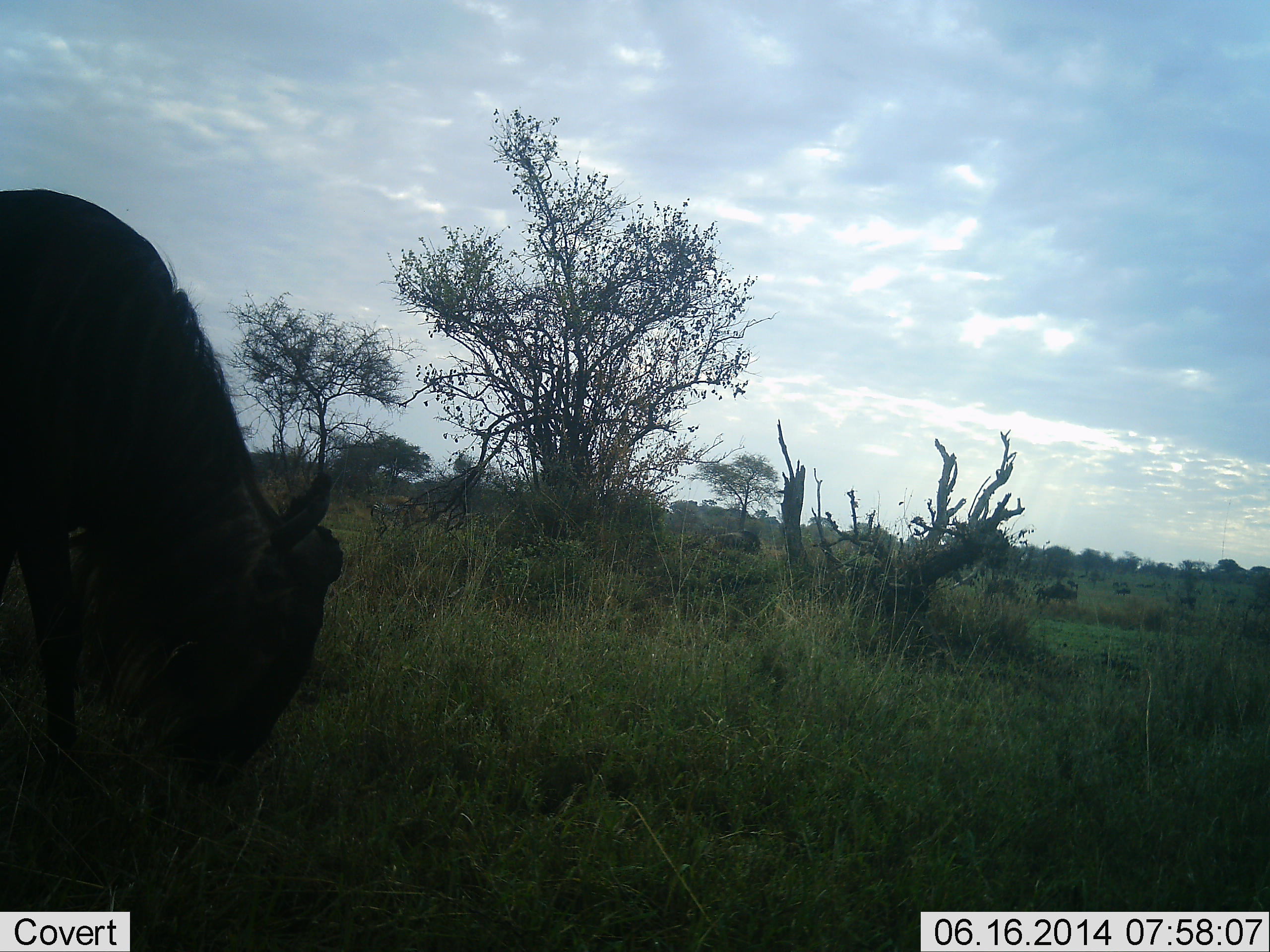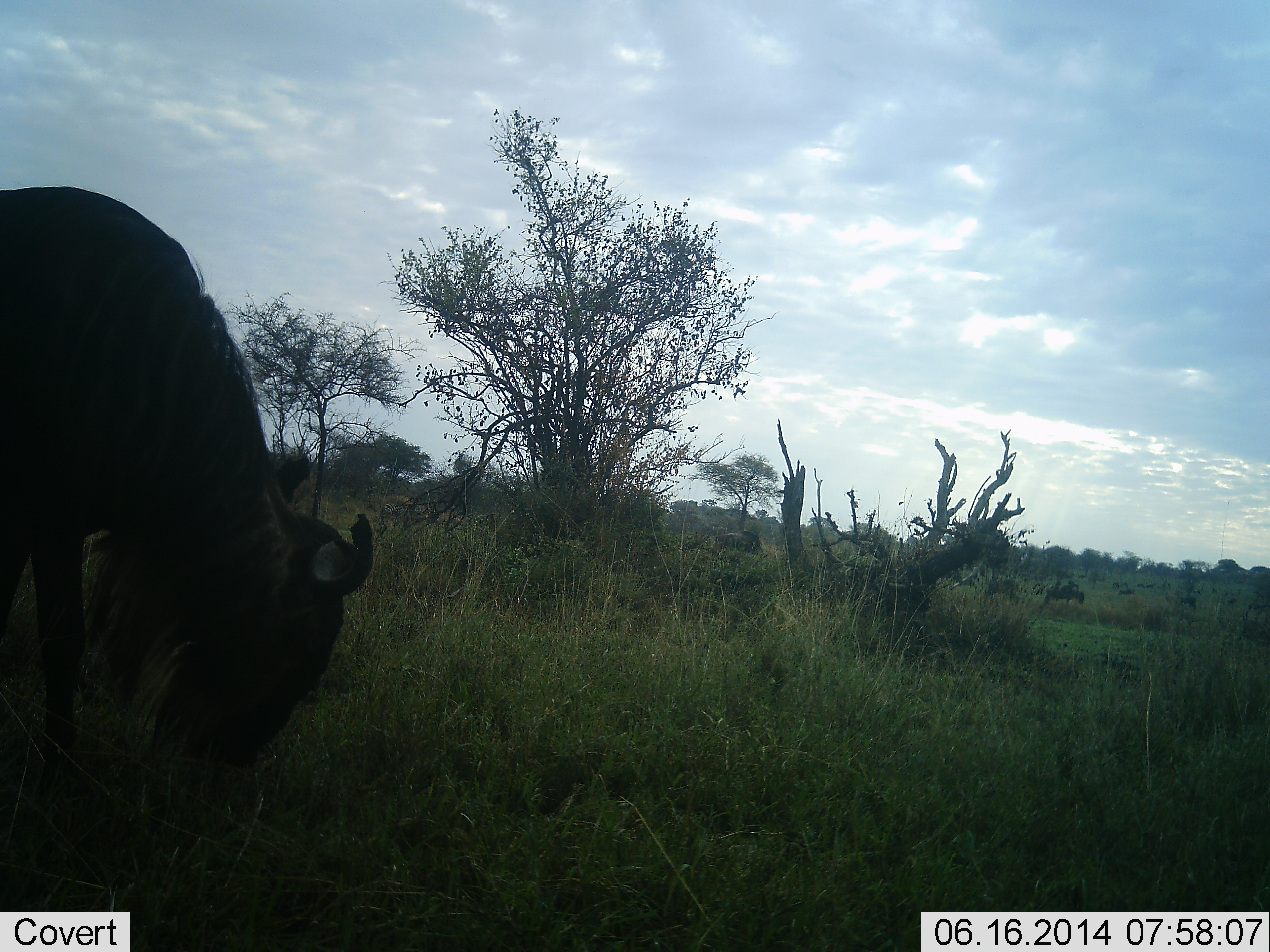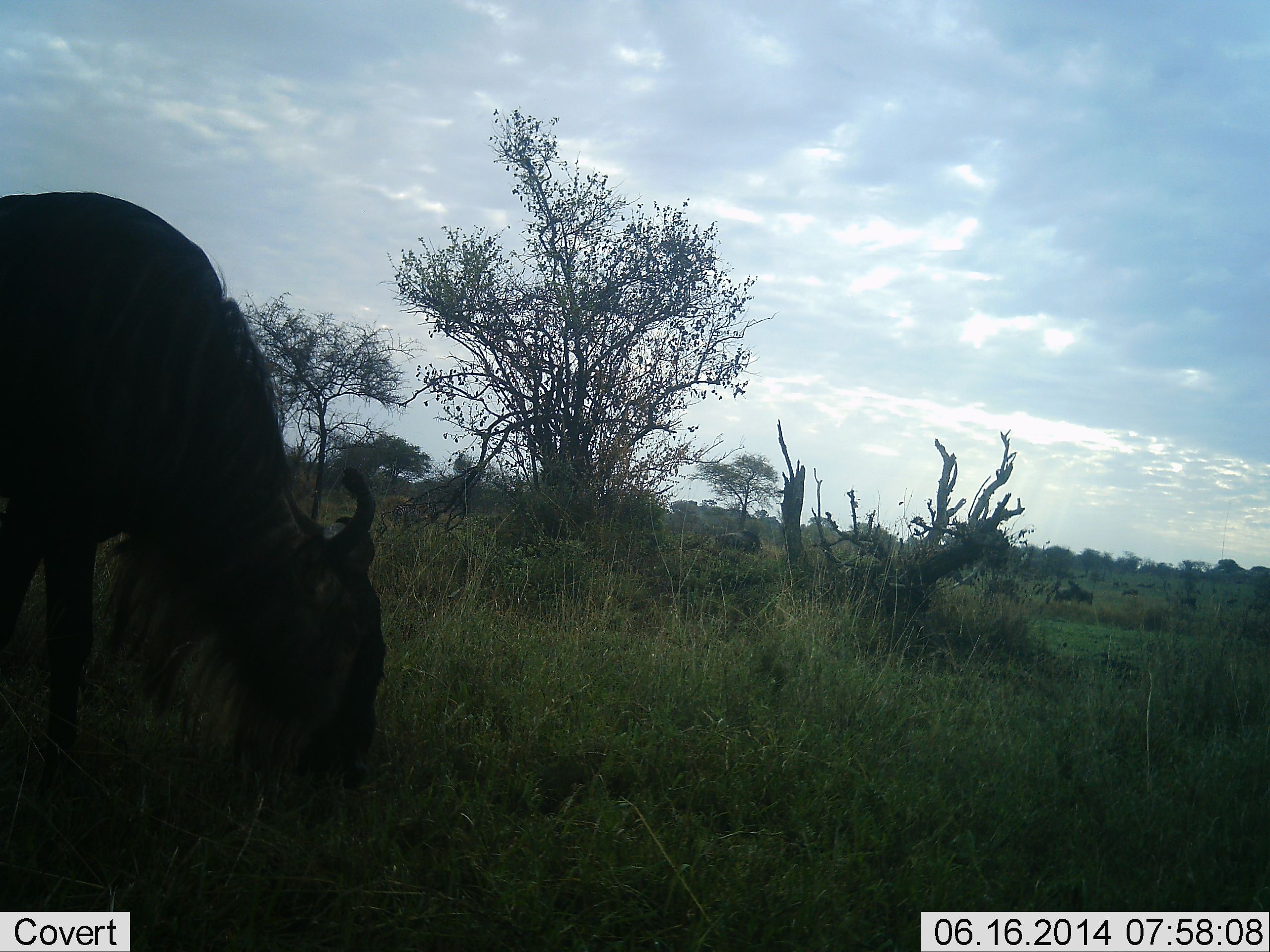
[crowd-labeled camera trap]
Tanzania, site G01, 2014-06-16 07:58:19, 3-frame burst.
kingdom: Animalia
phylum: Chordata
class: Mammalia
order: Artiodactyla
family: Bovidae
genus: Connochaetes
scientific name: Connochaetes taurinus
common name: blue wildebeest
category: wildebeest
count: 1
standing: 0%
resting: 0%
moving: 30%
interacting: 10%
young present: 0%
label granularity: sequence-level